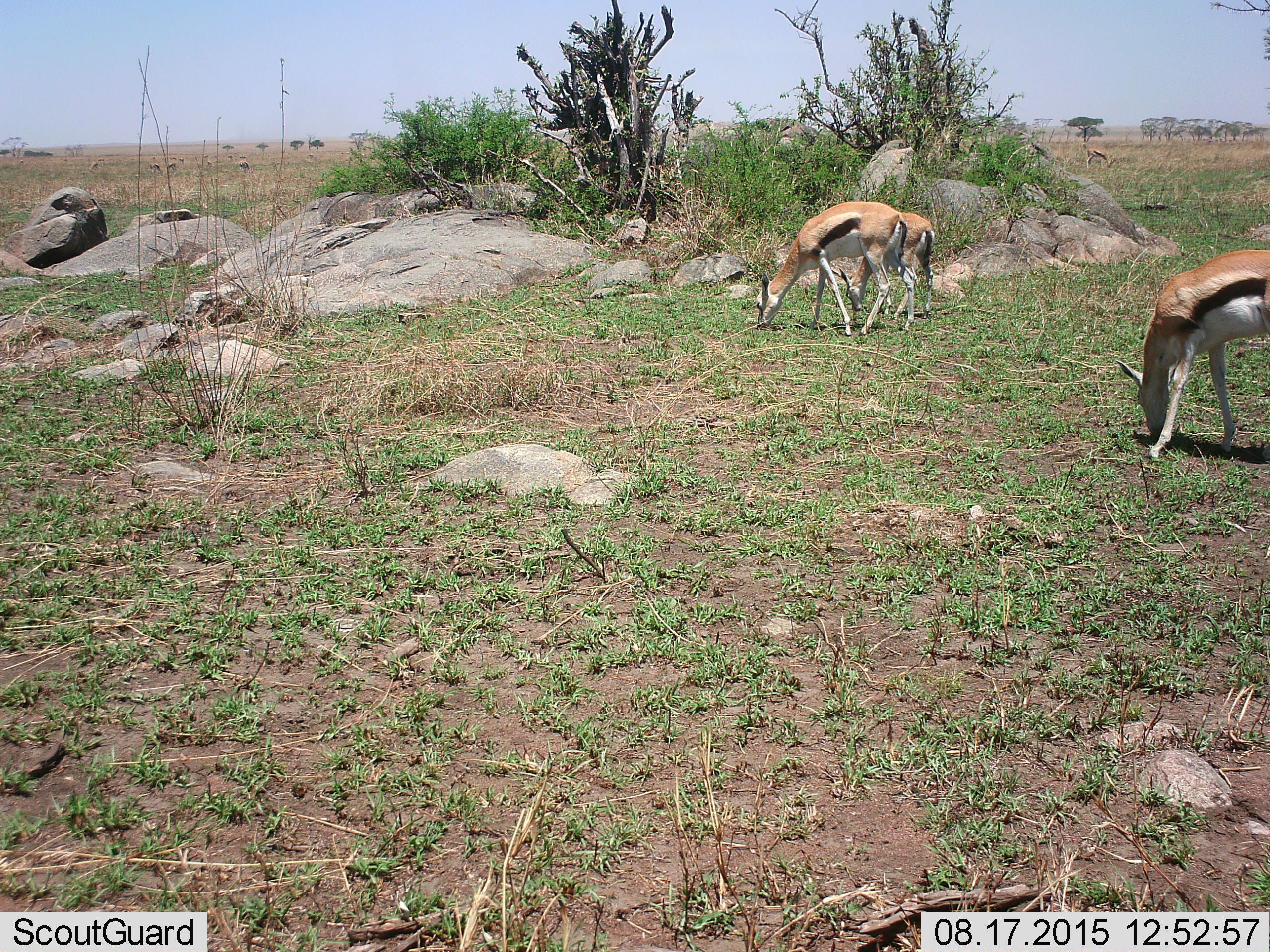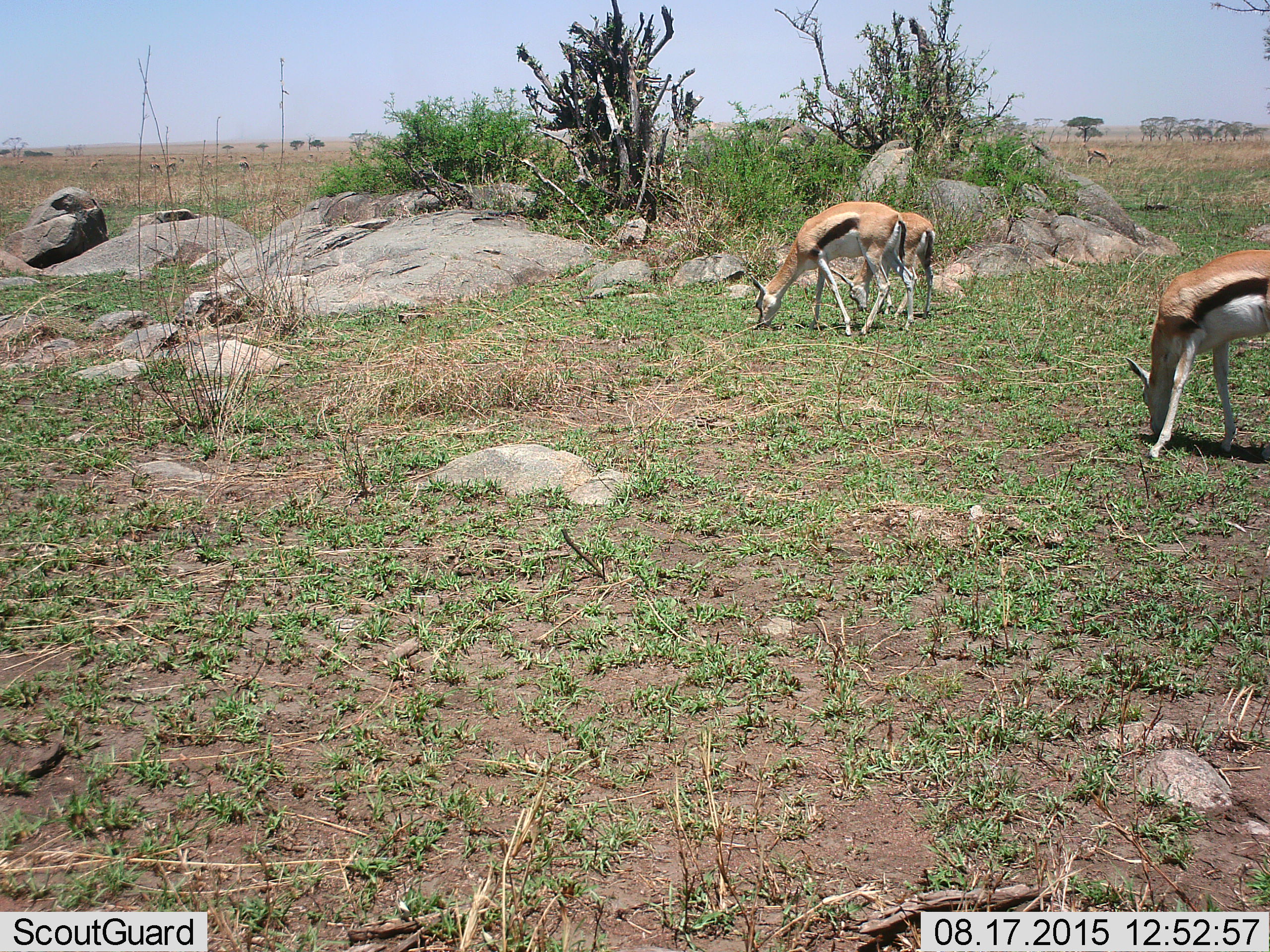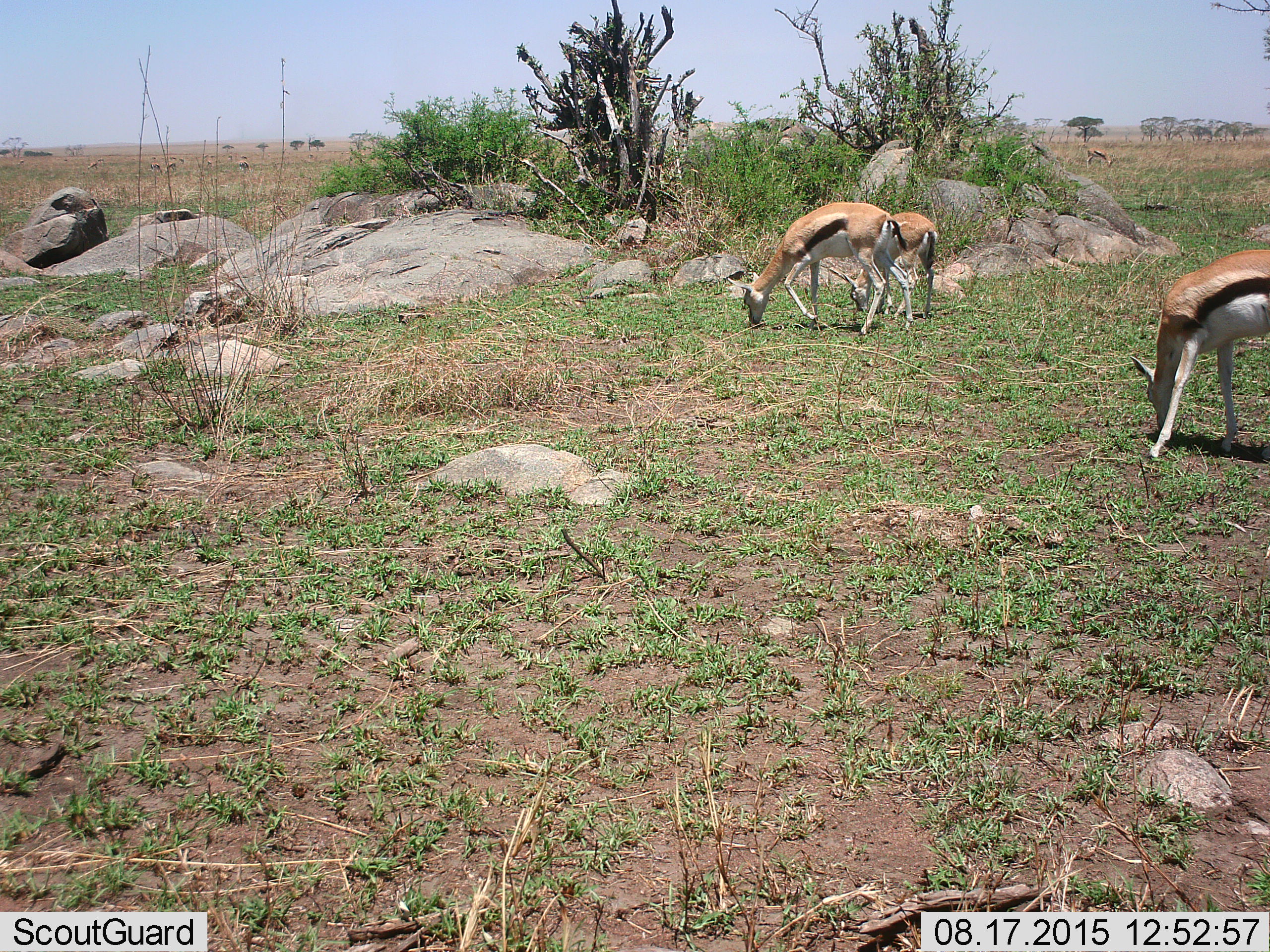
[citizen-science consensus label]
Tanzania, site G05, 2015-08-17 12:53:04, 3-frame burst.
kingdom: Animalia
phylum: Chordata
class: Mammalia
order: Artiodactyla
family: Bovidae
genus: Eudorcas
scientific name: Eudorcas thomsonii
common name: thomson's gazelle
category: gazellethomsons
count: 7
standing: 33%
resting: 0%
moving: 6%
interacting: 6%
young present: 17%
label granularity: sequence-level